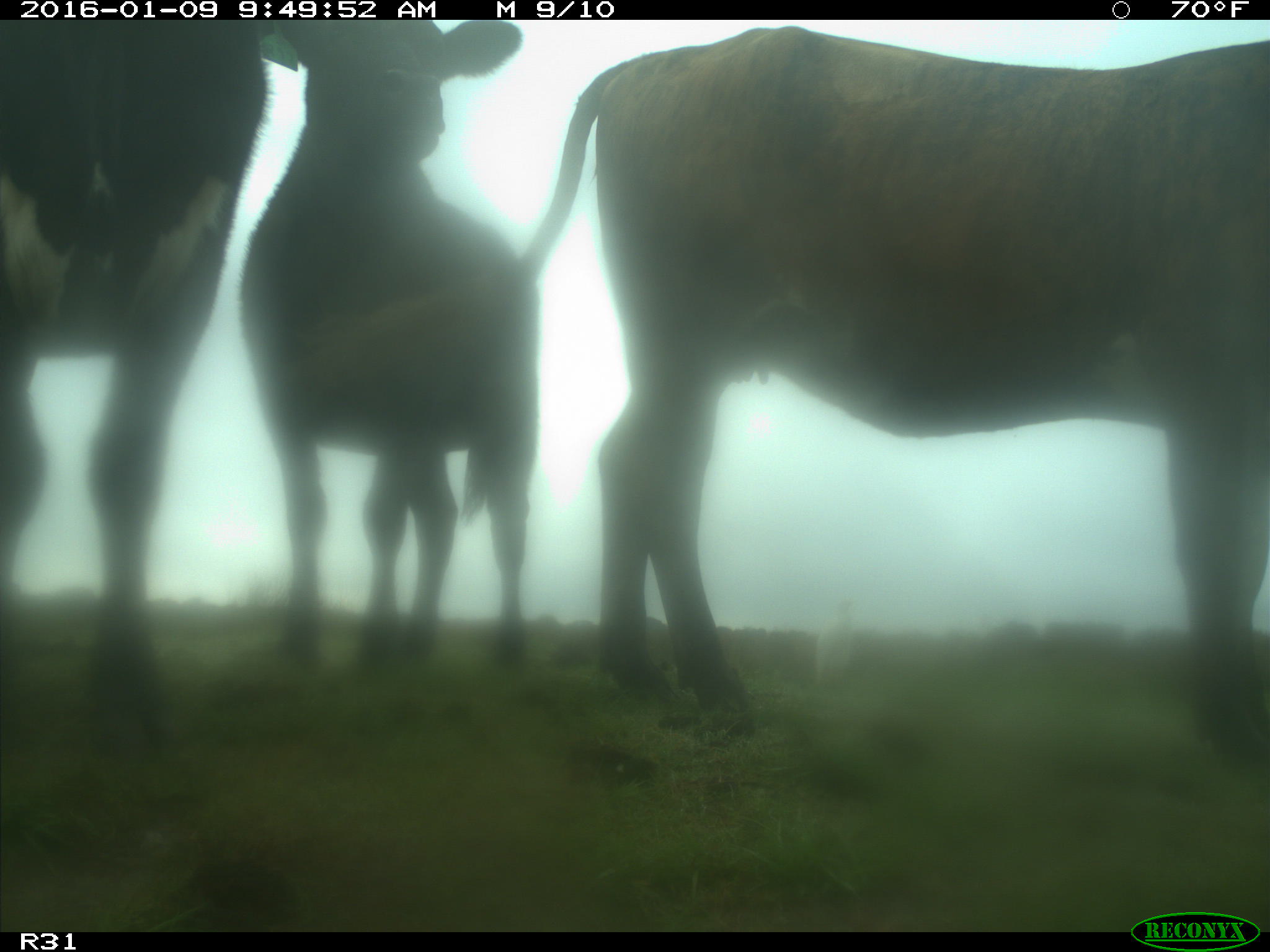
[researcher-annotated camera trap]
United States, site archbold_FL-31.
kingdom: Animalia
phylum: Chordata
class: Mammalia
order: Artiodactyla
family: Bovidae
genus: Bos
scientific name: Bos taurus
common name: domestic cow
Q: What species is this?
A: Bos taurus (domestic cow).